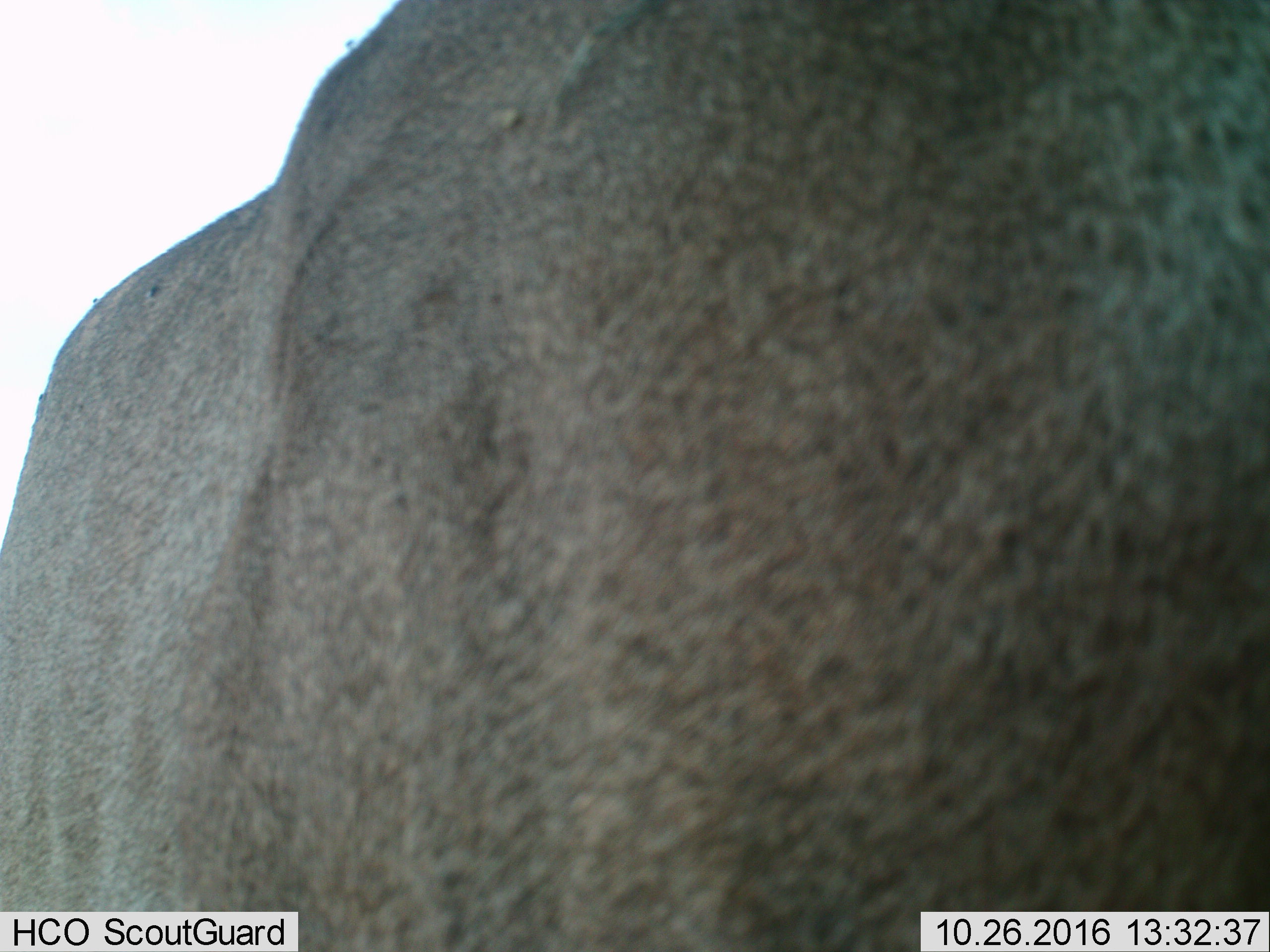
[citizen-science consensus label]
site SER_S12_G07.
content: unidentified animal